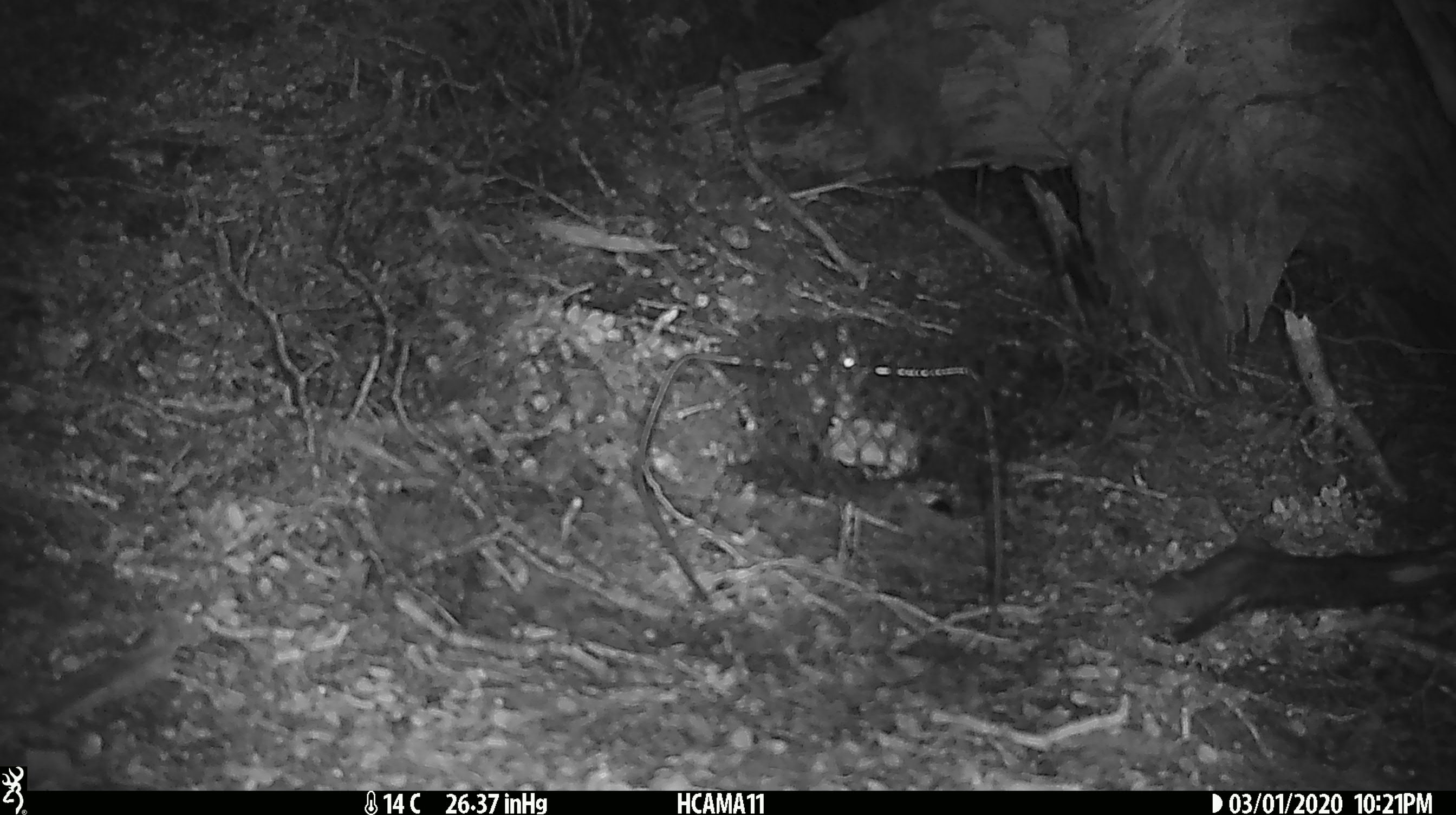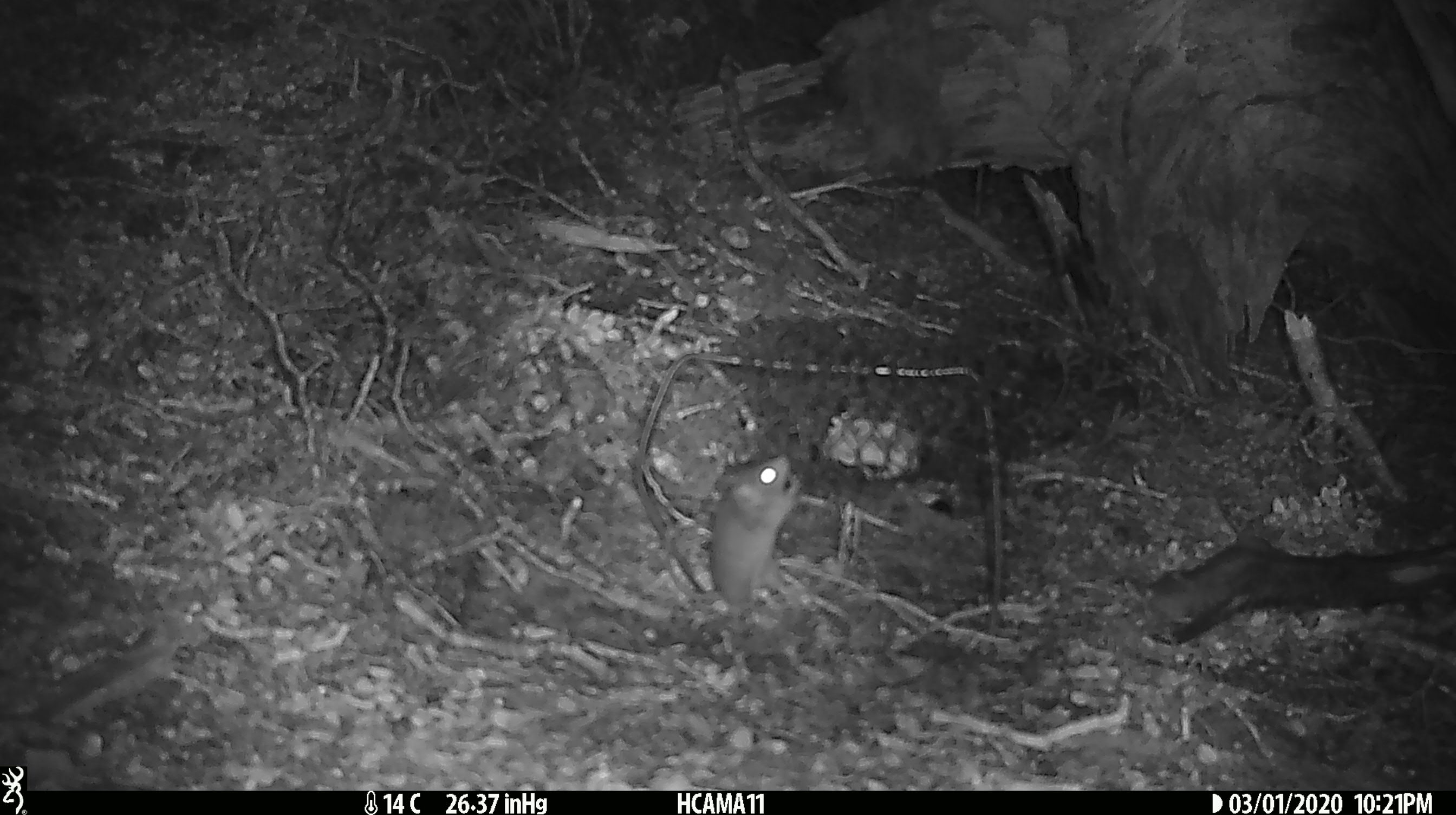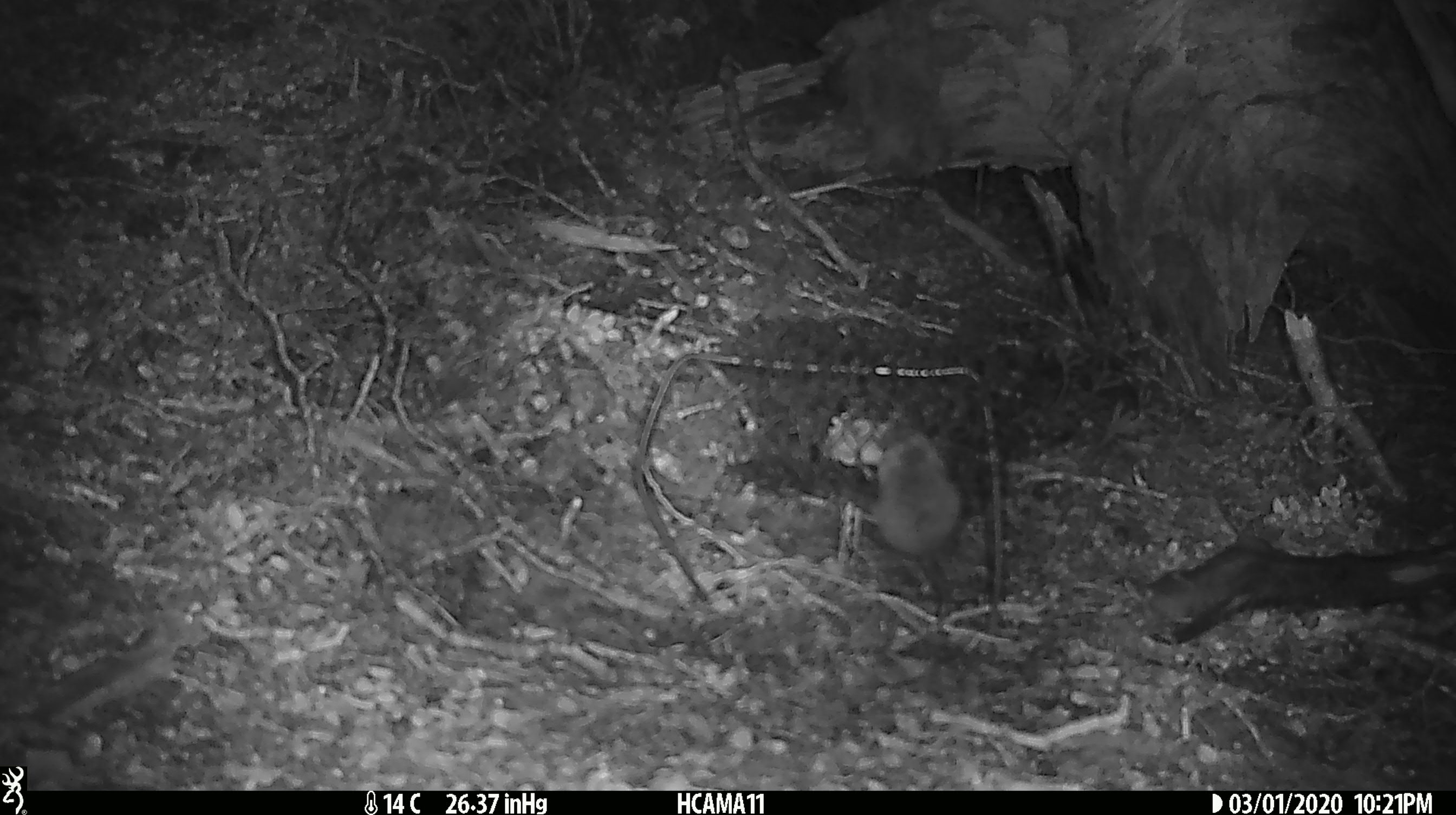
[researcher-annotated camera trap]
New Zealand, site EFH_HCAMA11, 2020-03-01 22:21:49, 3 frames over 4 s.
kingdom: Animalia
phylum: Chordata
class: Mammalia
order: Rodentia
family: Muridae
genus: Mus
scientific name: Mus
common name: mouse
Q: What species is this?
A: Mouse (Mus).